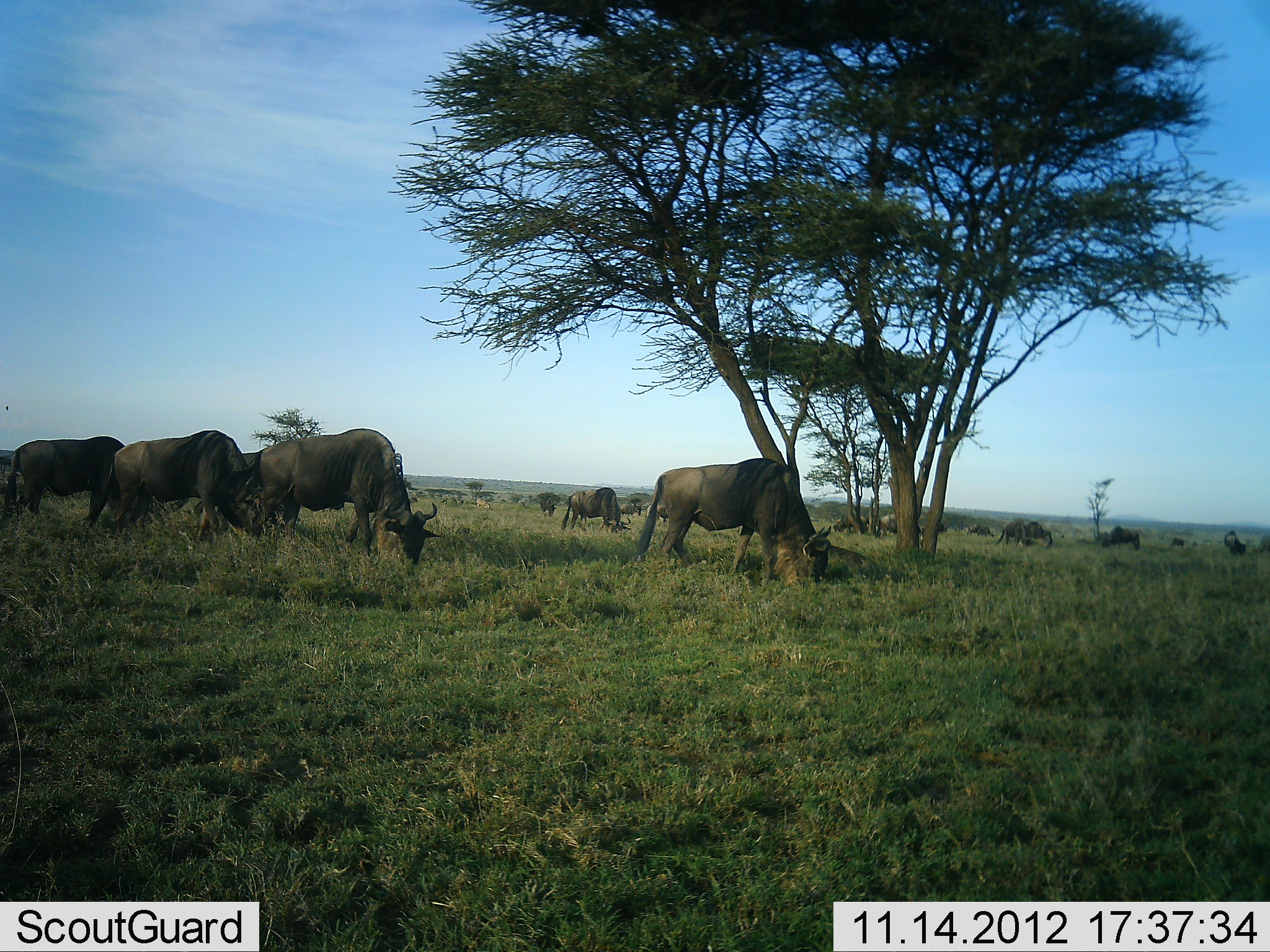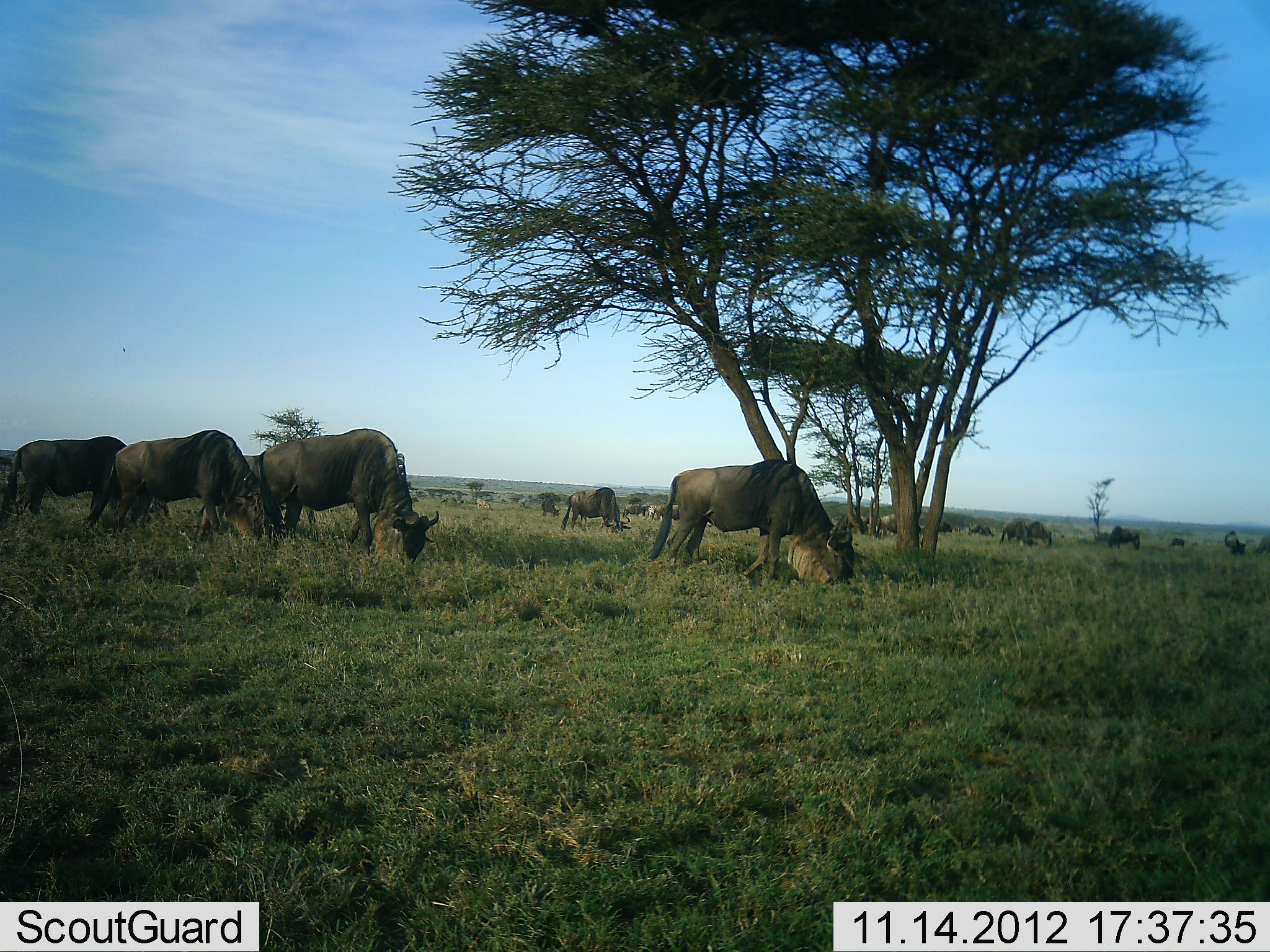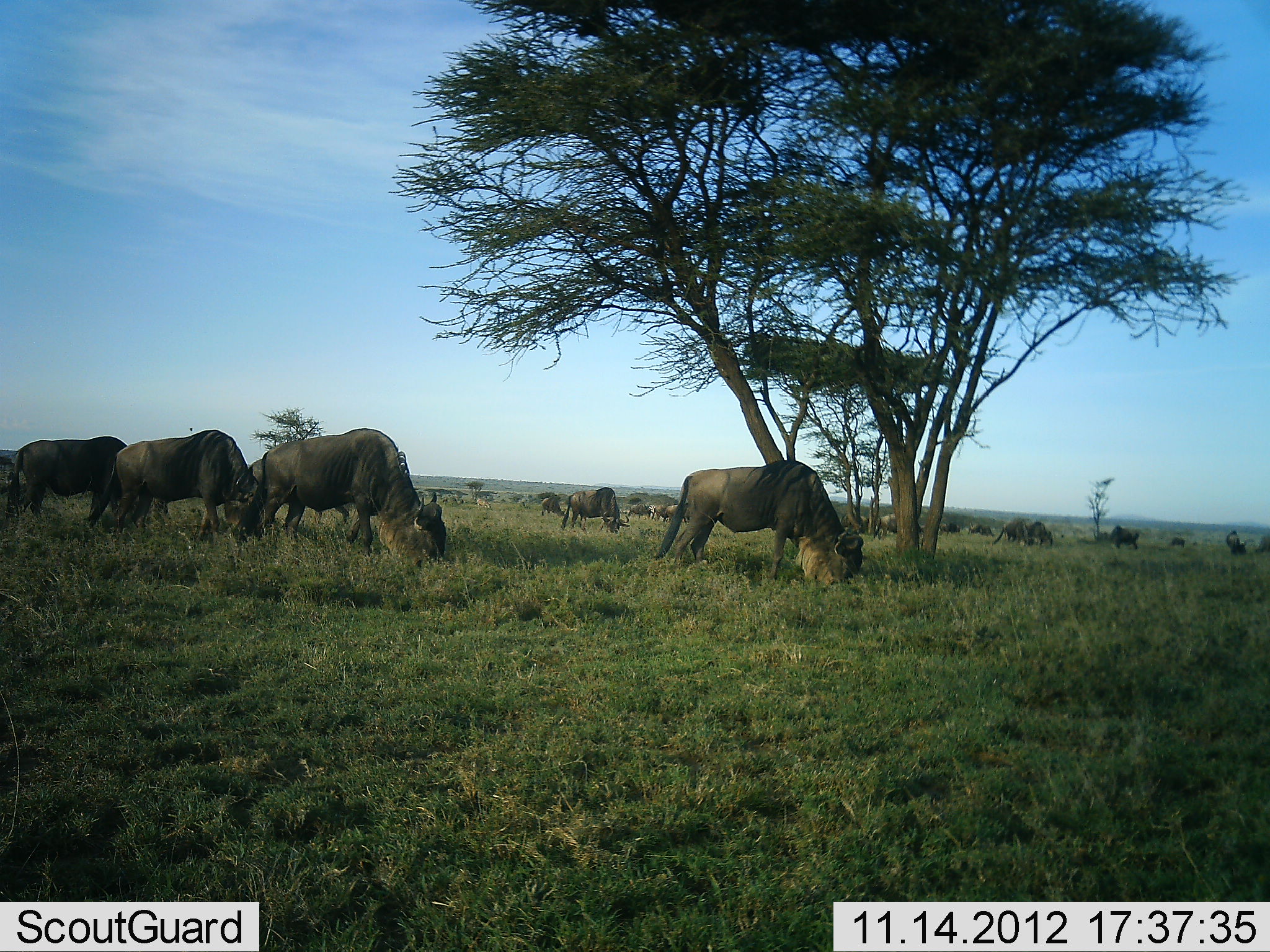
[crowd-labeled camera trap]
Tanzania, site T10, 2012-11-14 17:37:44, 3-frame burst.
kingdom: Animalia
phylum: Chordata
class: Mammalia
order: Artiodactyla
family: Bovidae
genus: Connochaetes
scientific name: Connochaetes taurinus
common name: blue wildebeest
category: wildebeest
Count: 11-50.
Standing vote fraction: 40%.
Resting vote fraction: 10%.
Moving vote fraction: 10%.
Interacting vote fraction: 10%.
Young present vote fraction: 0%.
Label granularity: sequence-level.